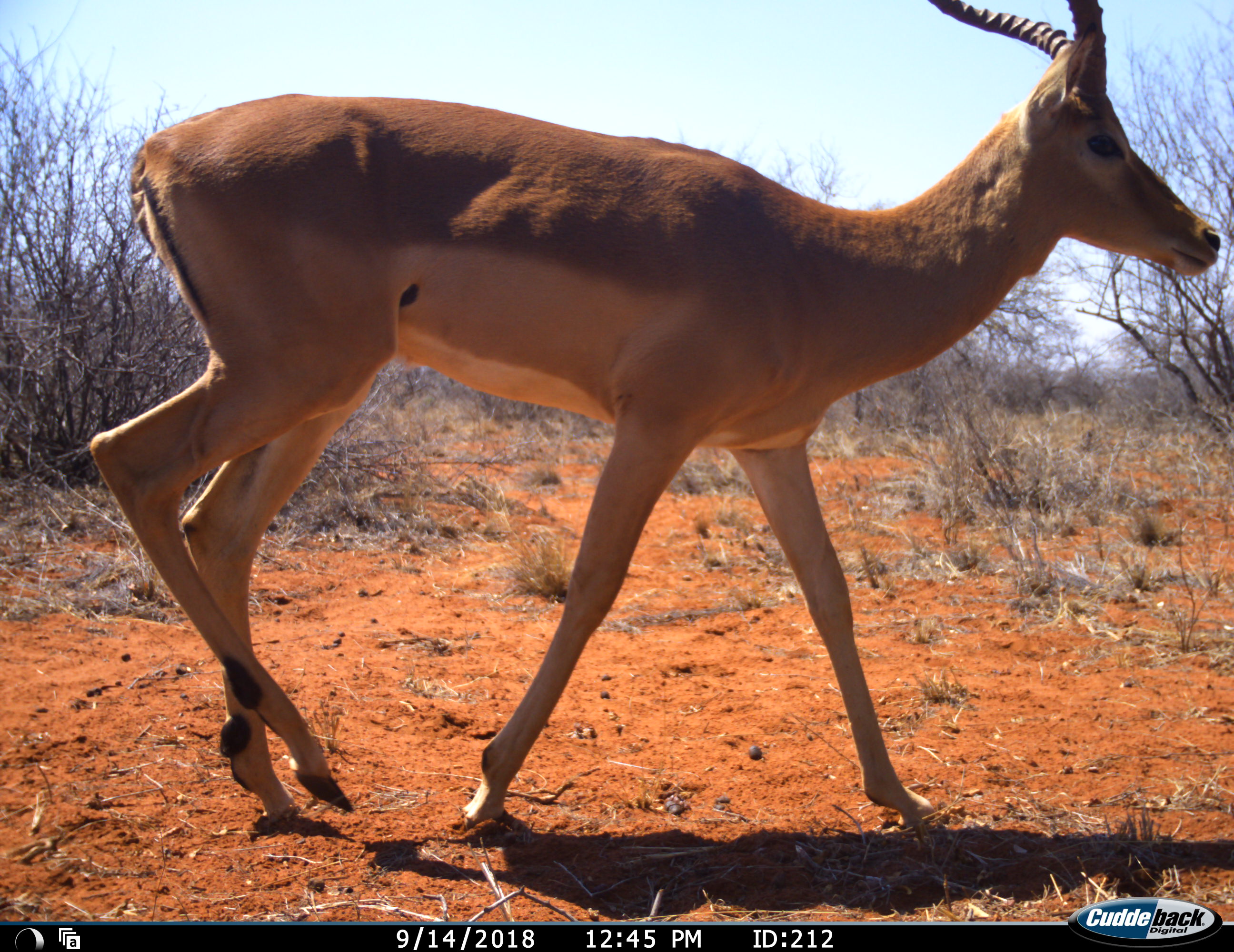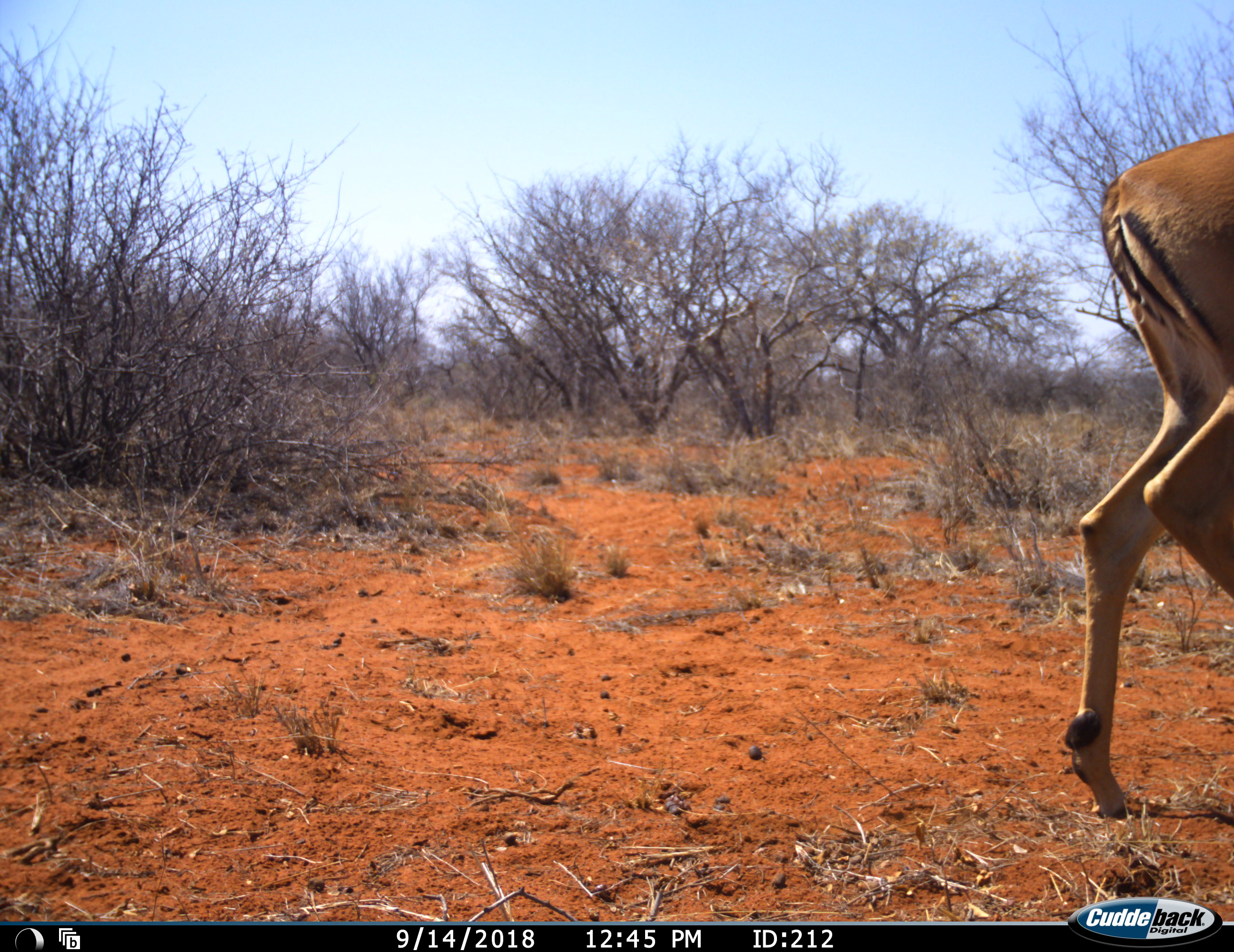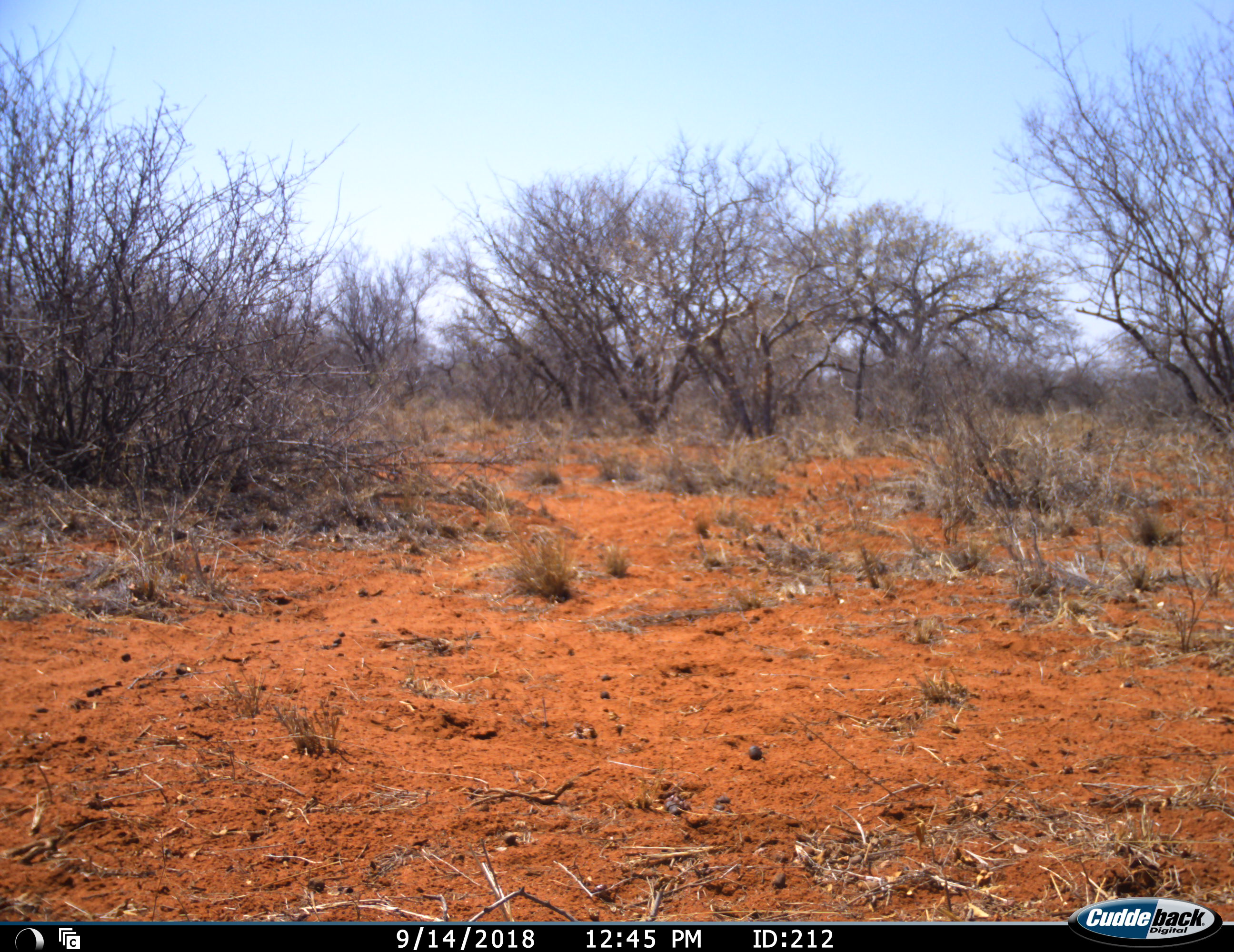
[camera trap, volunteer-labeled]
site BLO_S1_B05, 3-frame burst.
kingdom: Animalia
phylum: Chordata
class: Mammalia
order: Artiodactyla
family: Bovidae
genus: Aepyceros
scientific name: Aepyceros melampus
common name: impala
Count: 1.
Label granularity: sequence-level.